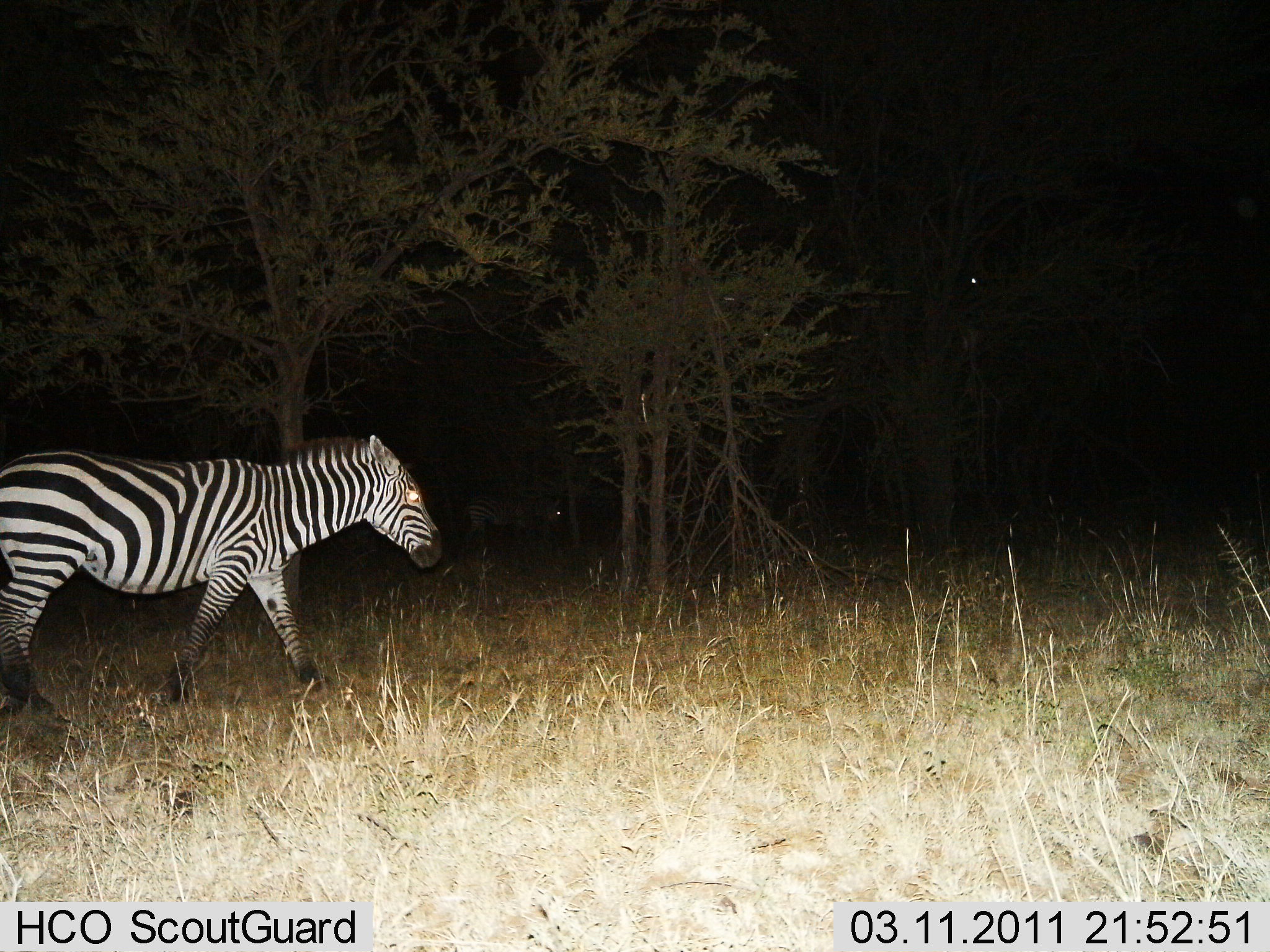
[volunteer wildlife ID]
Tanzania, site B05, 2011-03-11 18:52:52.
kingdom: Animalia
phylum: Chordata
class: Mammalia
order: Perissodactyla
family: Equidae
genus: Equus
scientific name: Equus quagga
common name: plains zebra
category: zebra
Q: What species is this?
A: Zebra (plains zebra) (Equus quagga).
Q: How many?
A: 2.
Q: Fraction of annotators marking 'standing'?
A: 31%.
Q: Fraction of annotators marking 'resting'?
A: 0%.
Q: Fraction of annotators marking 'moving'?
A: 77%.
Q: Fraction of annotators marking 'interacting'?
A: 0%.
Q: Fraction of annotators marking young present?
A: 0%.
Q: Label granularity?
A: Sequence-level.